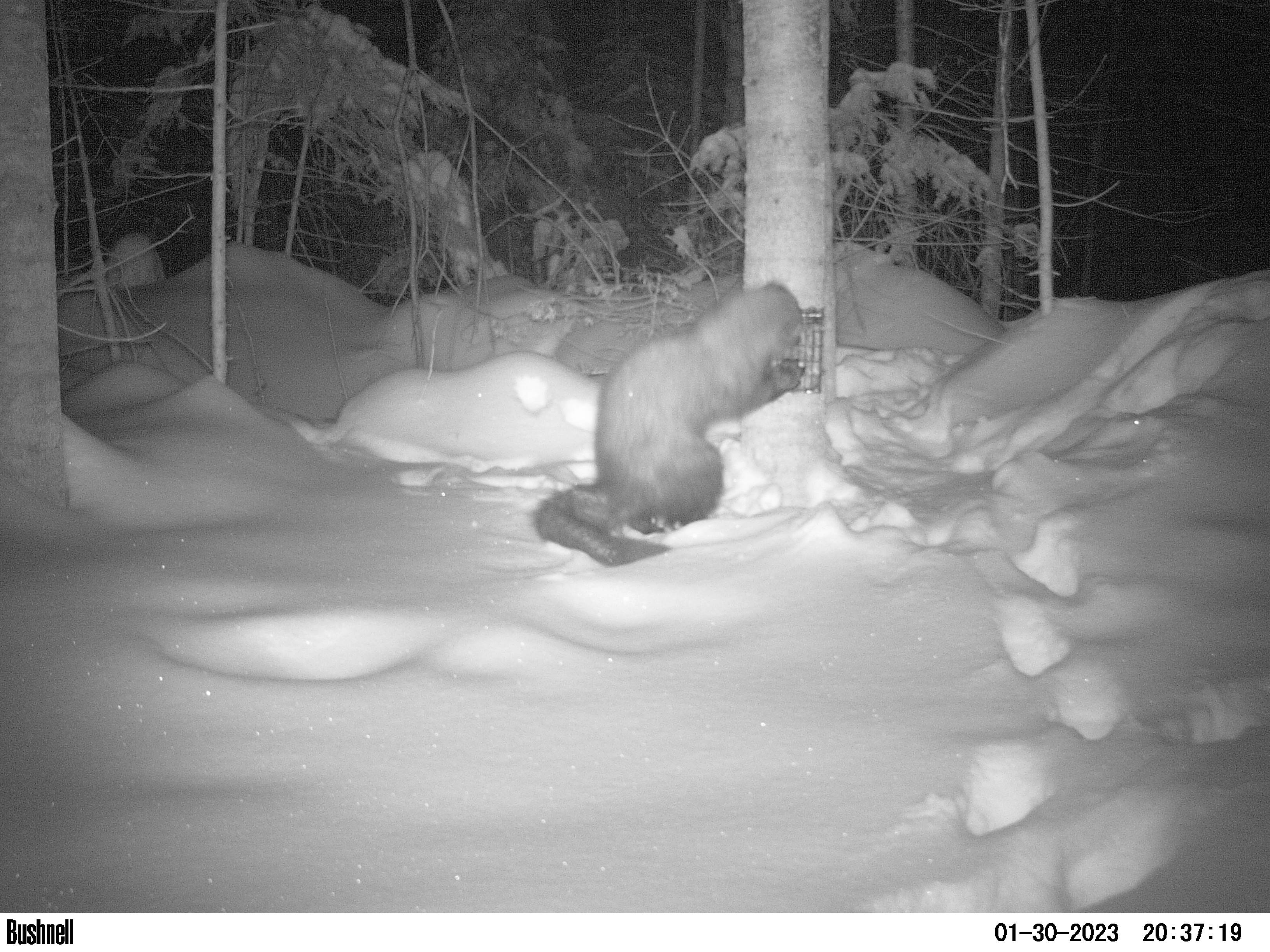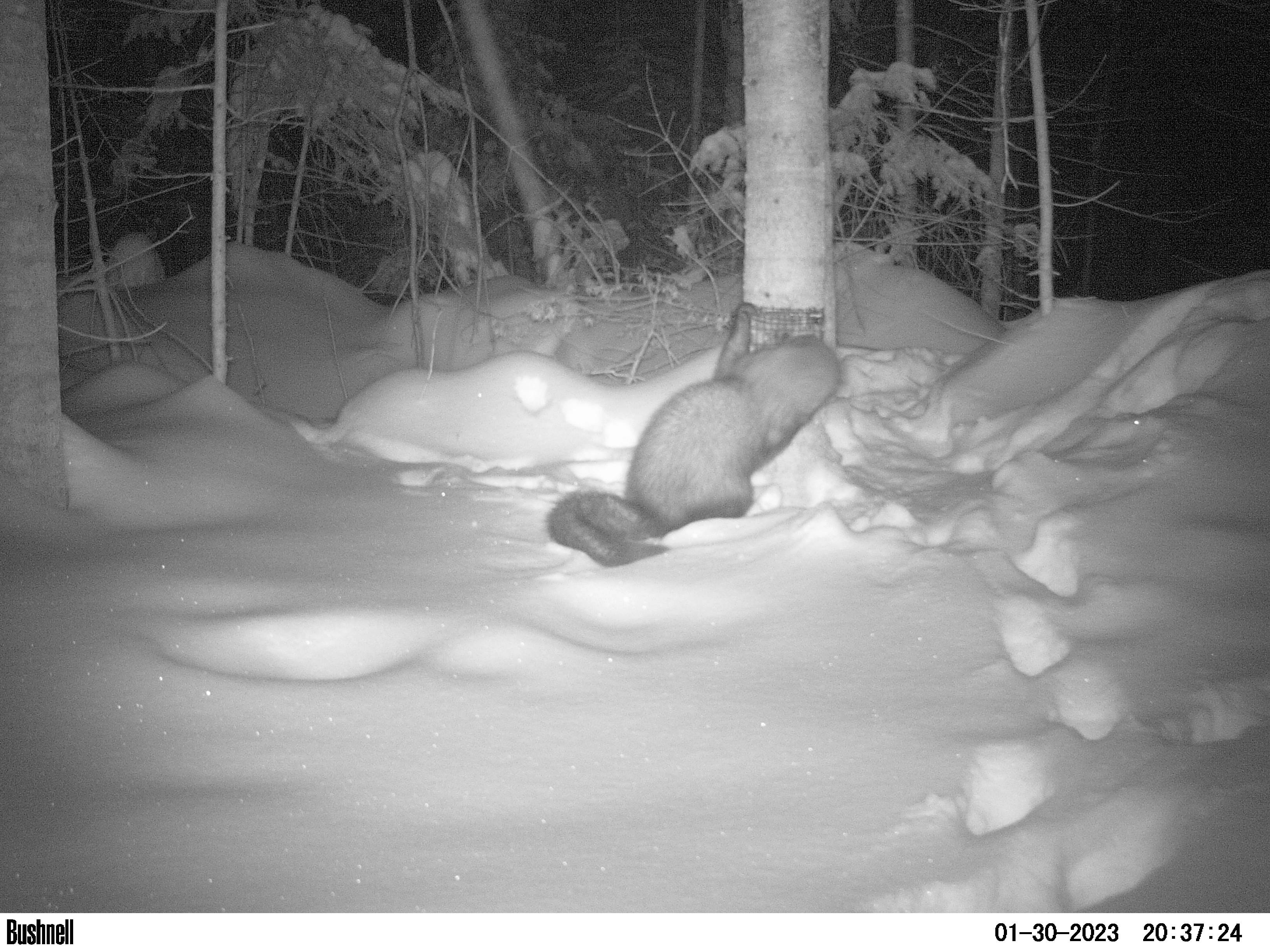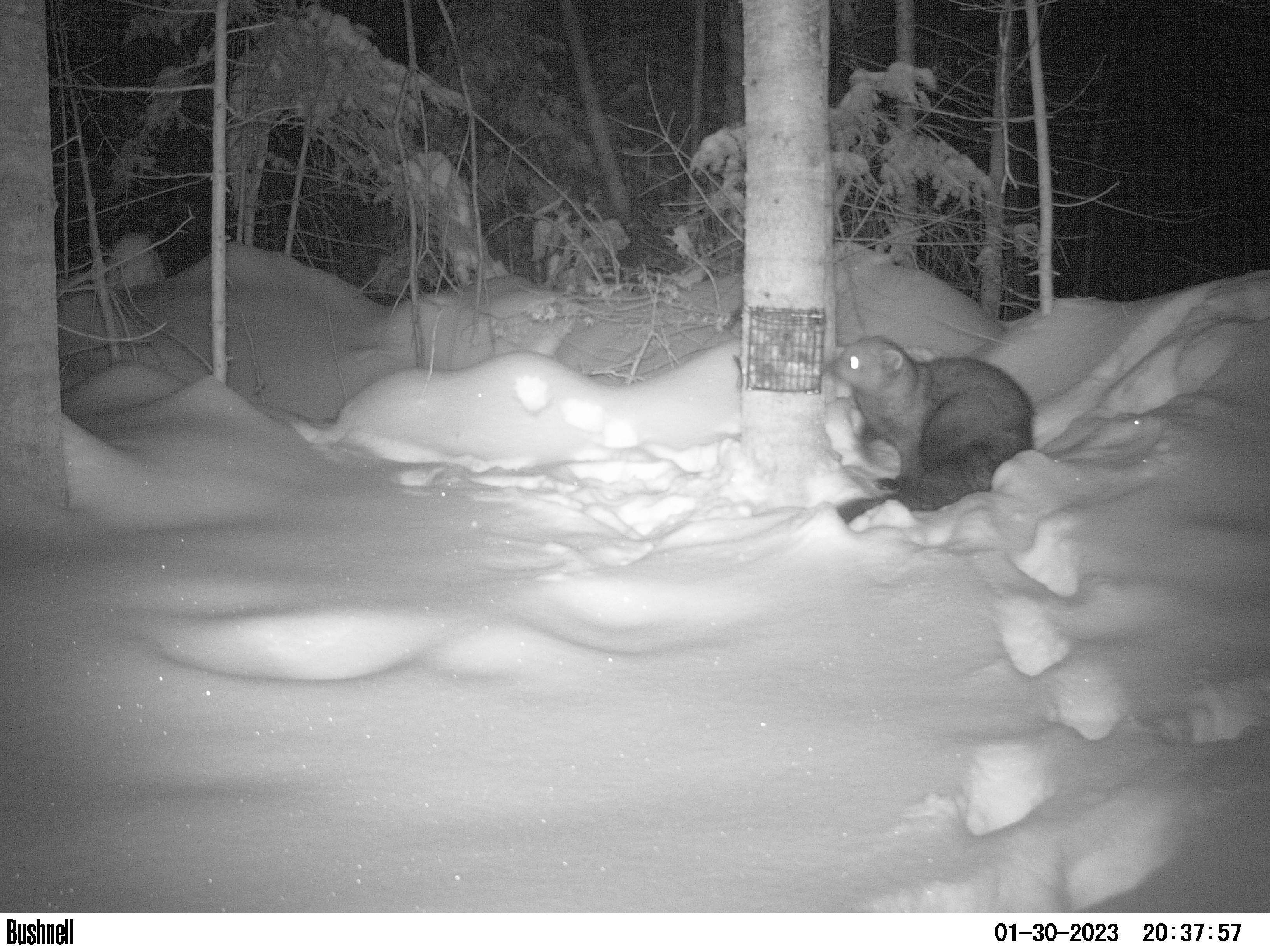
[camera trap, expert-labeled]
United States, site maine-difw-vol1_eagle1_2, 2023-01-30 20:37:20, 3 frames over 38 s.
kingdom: Animalia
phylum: Chordata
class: Mammalia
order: Carnivora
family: Mustelidae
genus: Pekania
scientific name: Pekania pennanti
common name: fisher